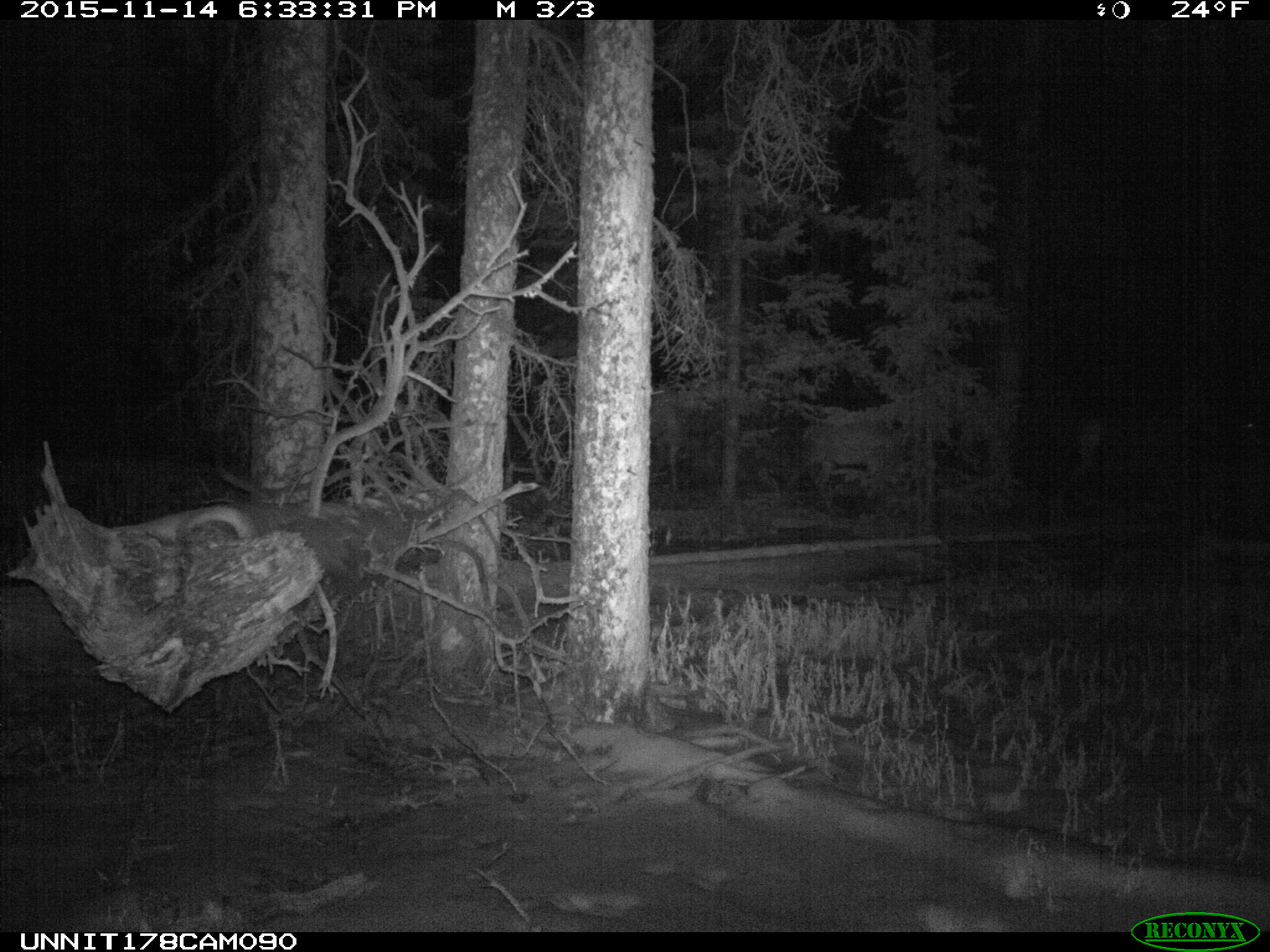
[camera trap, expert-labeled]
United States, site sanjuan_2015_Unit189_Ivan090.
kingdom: Animalia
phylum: Chordata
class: Mammalia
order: Artiodactyla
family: Cervidae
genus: Cervus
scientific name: Cervus elaphus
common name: red deer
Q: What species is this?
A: Cervus elaphus (red deer).